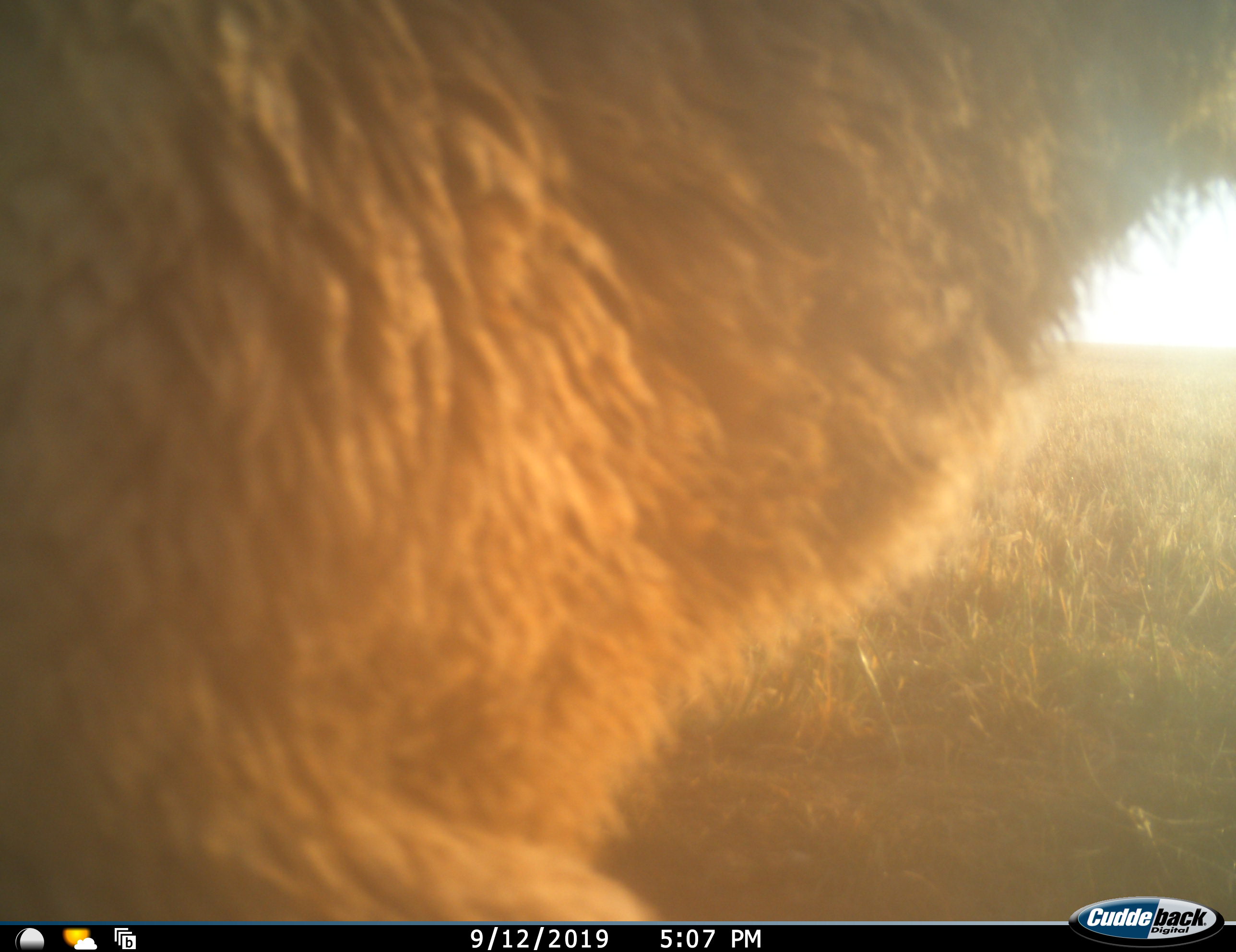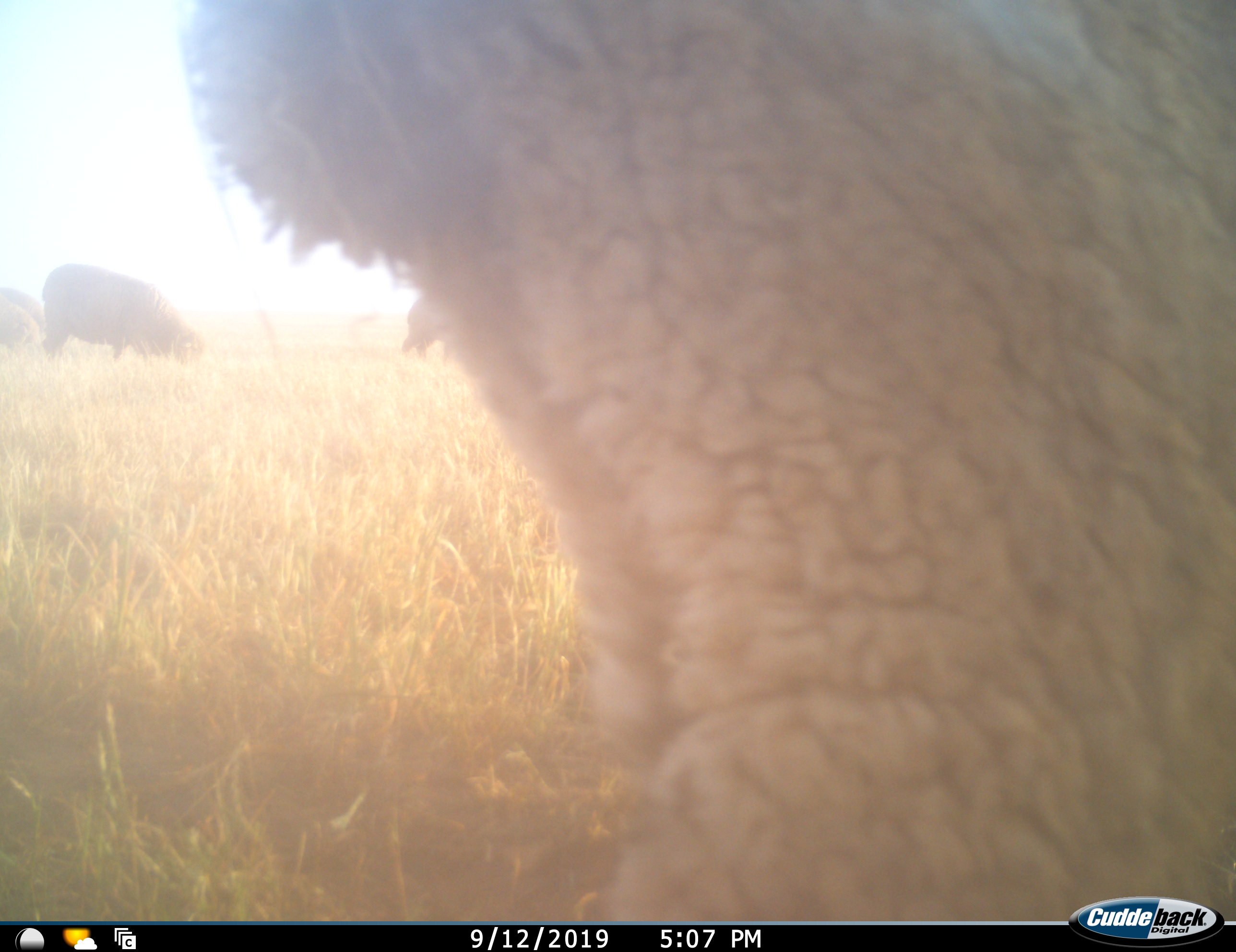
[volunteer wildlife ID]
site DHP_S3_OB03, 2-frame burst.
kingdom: Animalia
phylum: Chordata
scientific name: Vertebrata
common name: domestic animal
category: domesticanimal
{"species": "domesticanimal (domestic animal) (Vertebrata)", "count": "4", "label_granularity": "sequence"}